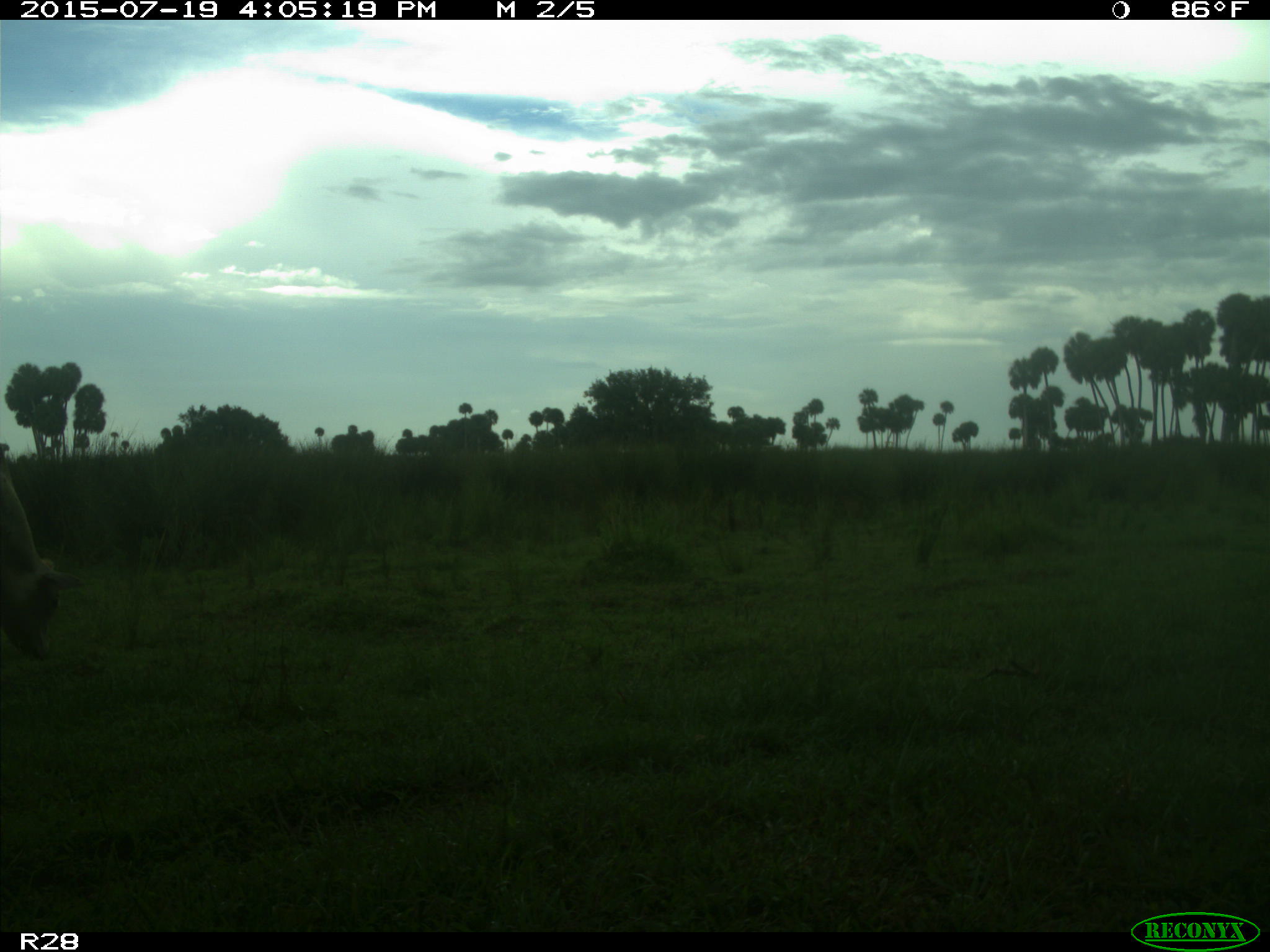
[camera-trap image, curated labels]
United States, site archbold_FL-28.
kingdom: Animalia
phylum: Chordata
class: Mammalia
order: Artiodactyla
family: Bovidae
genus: Bos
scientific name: Bos taurus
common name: domestic cow